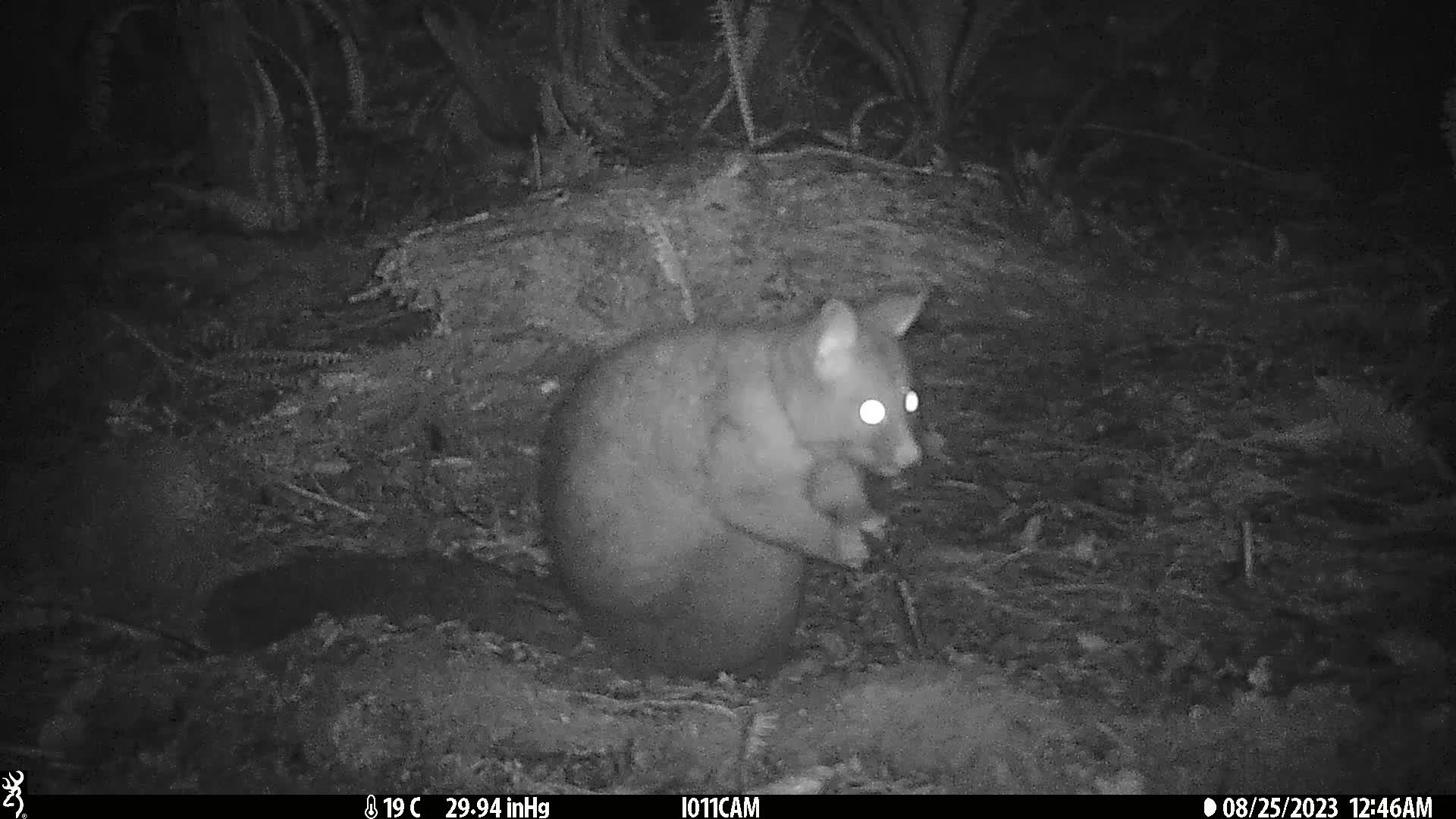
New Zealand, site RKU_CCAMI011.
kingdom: Animalia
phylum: Chordata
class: Mammalia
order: Diprotodontia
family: Phalangeridae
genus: Trichosurus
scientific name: Trichosurus vulpecula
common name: common brushtail possum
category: possum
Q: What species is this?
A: Possum (common brushtail possum) (Trichosurus vulpecula).